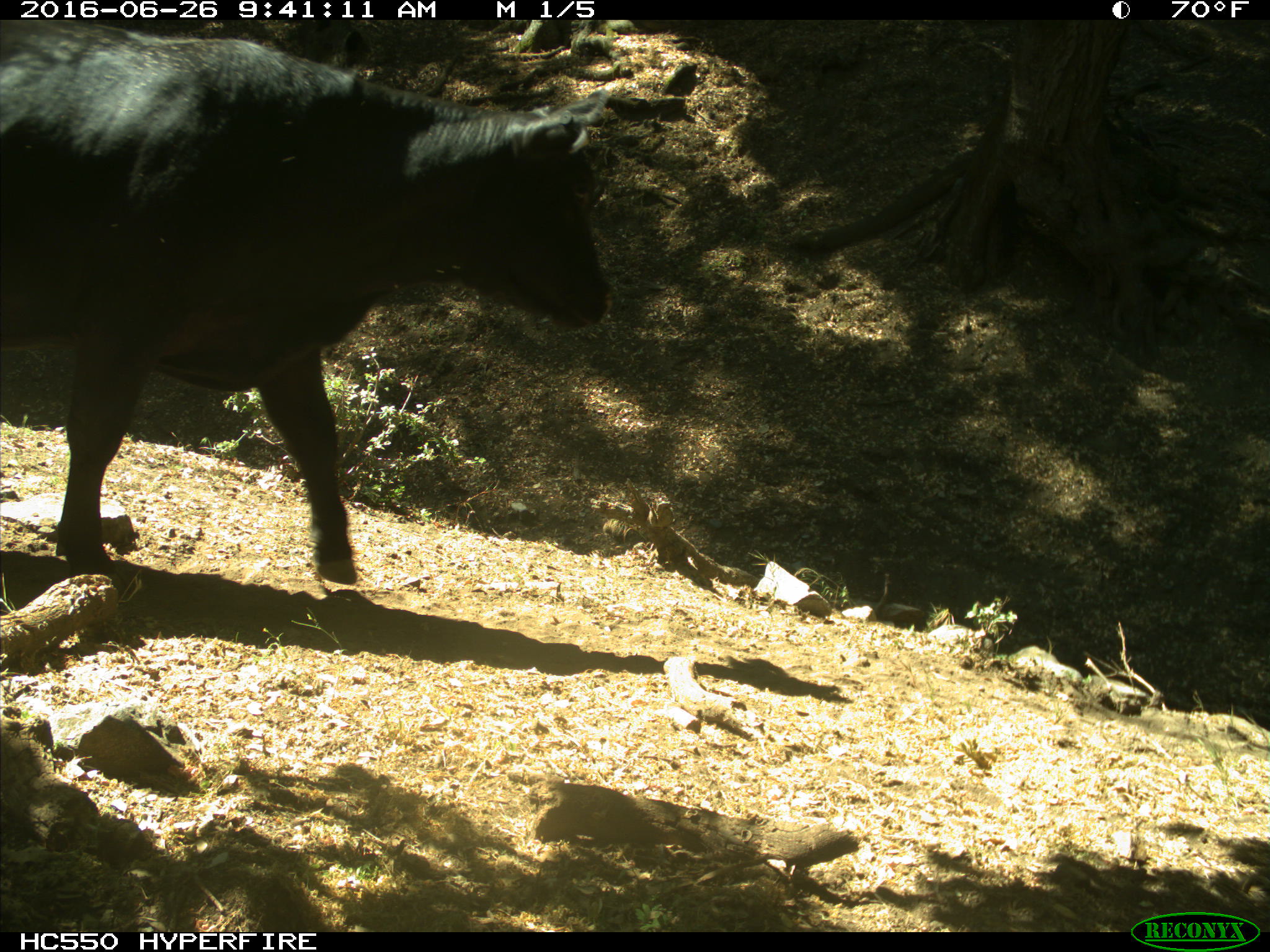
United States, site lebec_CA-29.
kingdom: Animalia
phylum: Chordata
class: Mammalia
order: Artiodactyla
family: Bovidae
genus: Bos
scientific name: Bos taurus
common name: domestic cow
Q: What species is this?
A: Bos taurus (domestic cow).